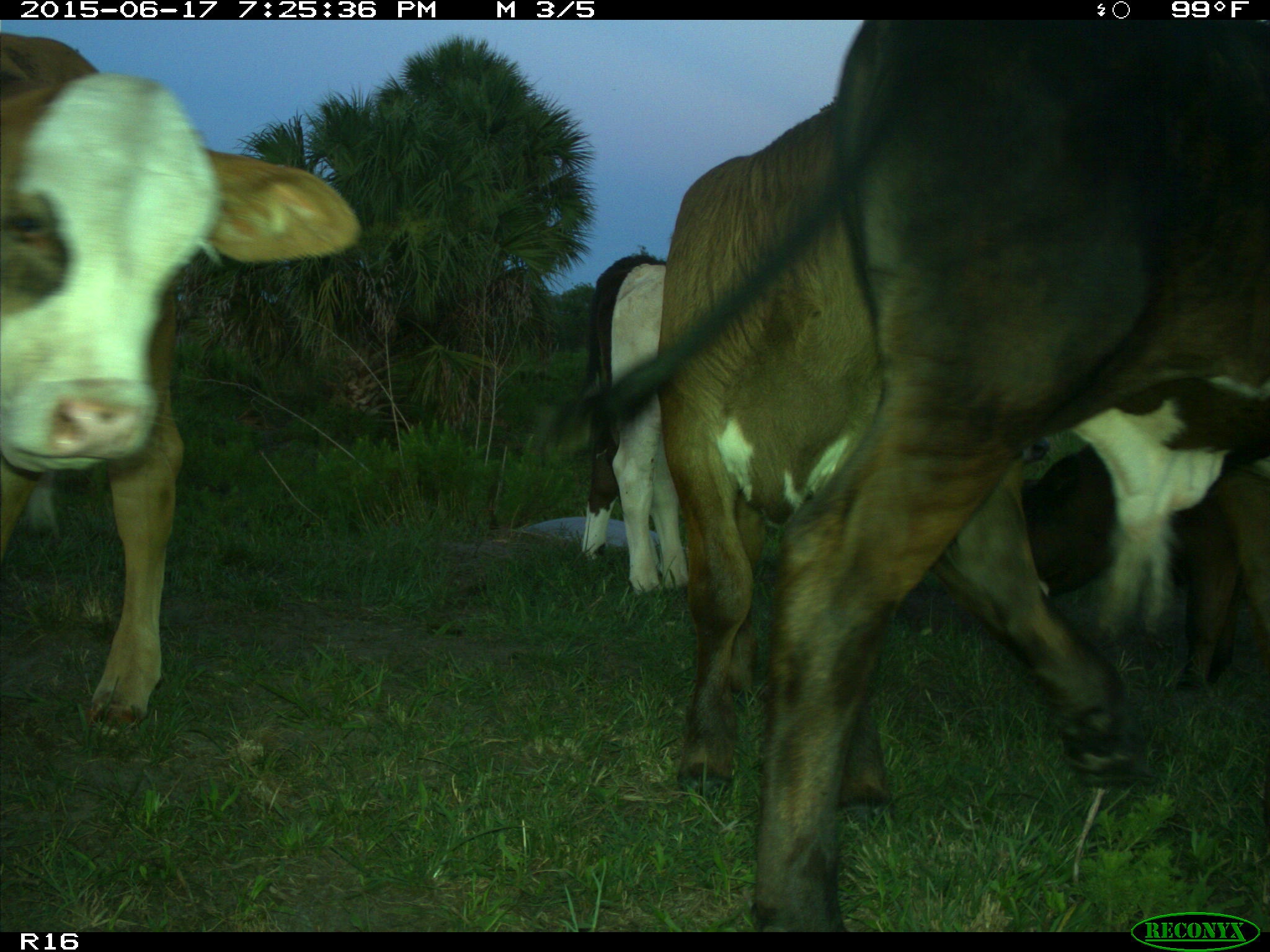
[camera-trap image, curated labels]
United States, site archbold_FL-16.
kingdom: Animalia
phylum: Chordata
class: Mammalia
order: Artiodactyla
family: Bovidae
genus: Bos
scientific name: Bos taurus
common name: domestic cow